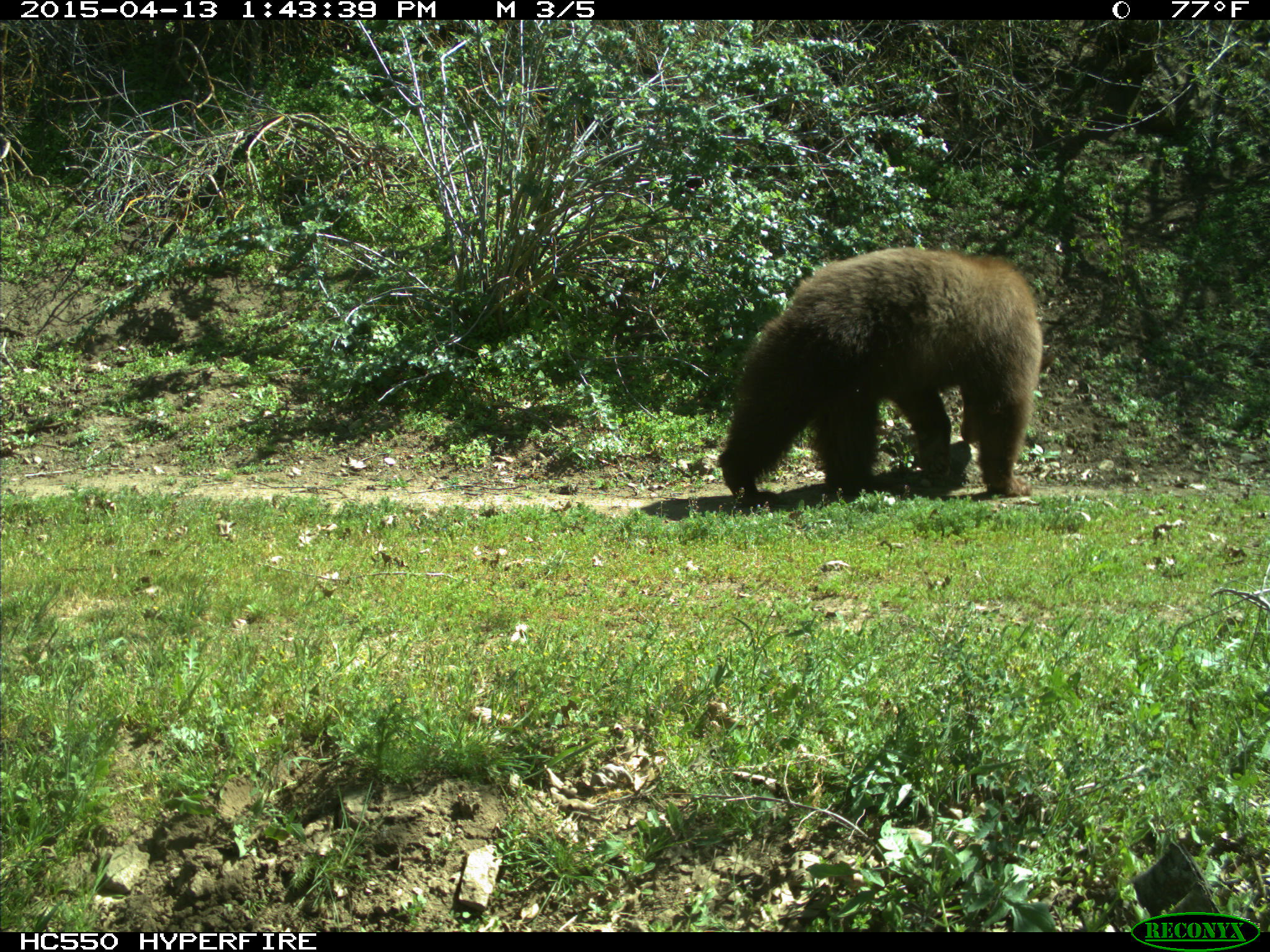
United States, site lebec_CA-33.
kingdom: Animalia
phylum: Chordata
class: Mammalia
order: Carnivora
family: Ursidae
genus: Ursus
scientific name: Ursus americanus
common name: american black bear